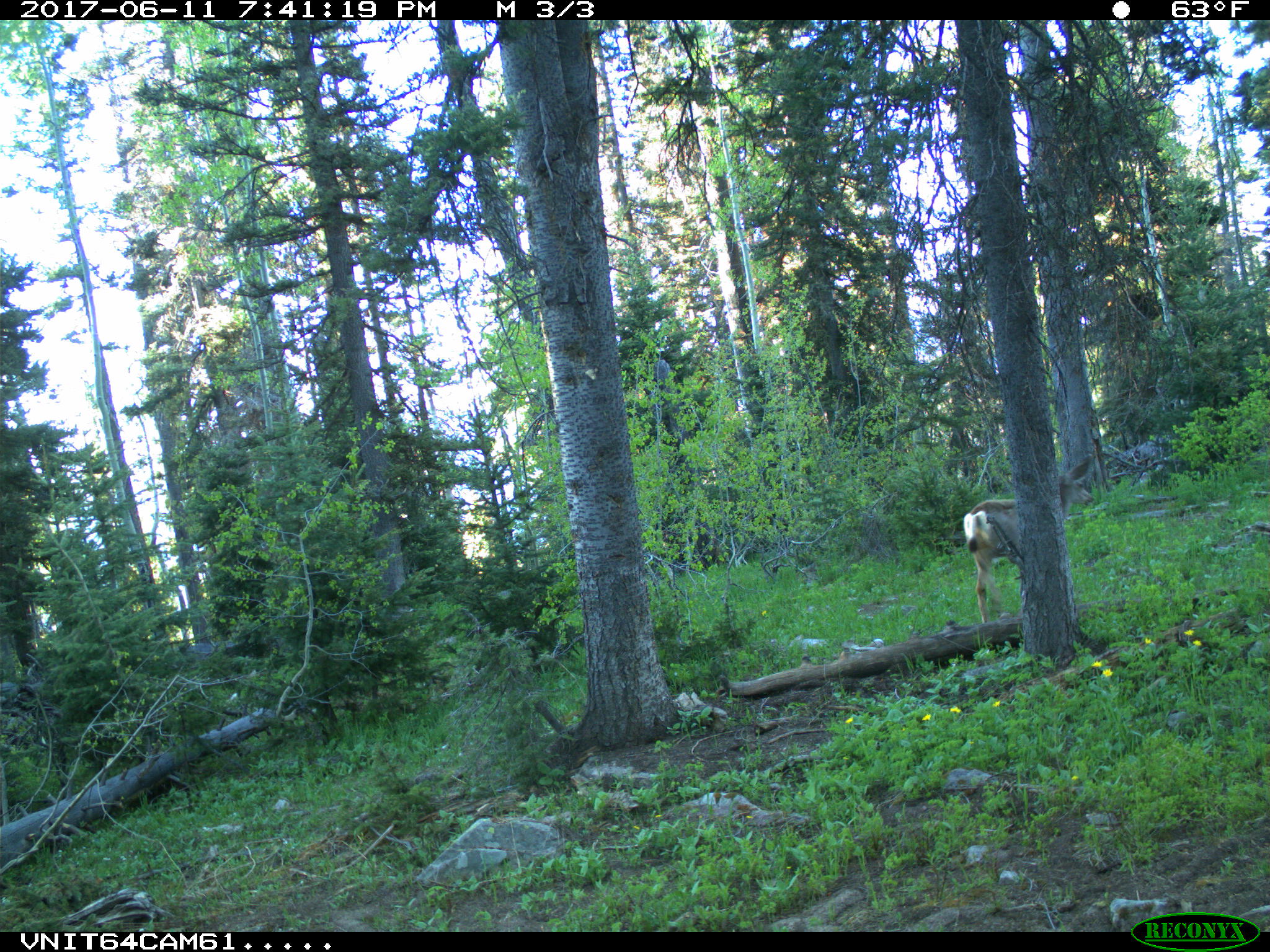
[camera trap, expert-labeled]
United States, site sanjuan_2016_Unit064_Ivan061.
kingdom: Animalia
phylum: Chordata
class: Mammalia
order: Artiodactyla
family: Cervidae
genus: Odocoileus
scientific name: Odocoileus hemionus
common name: mule deer